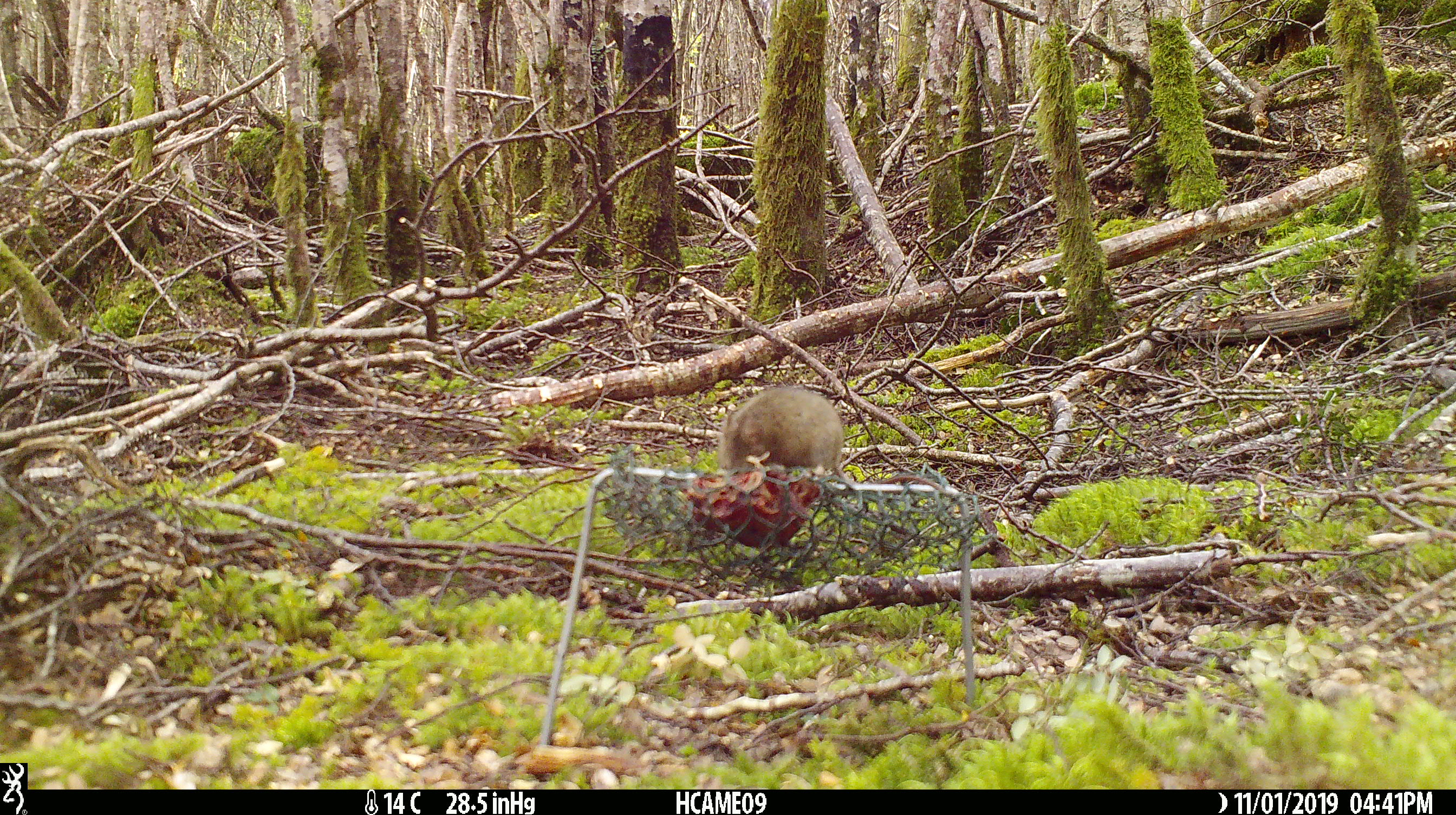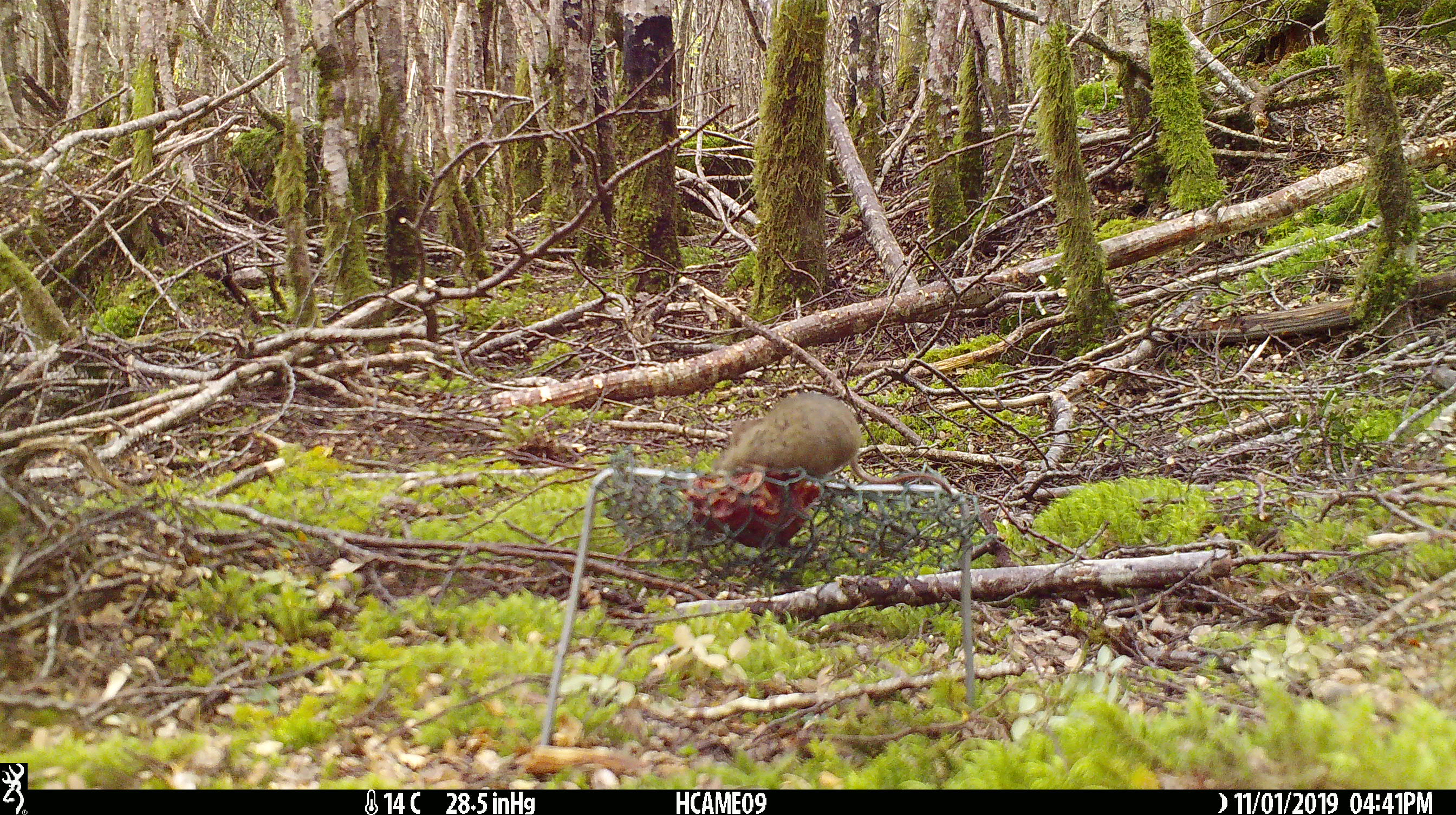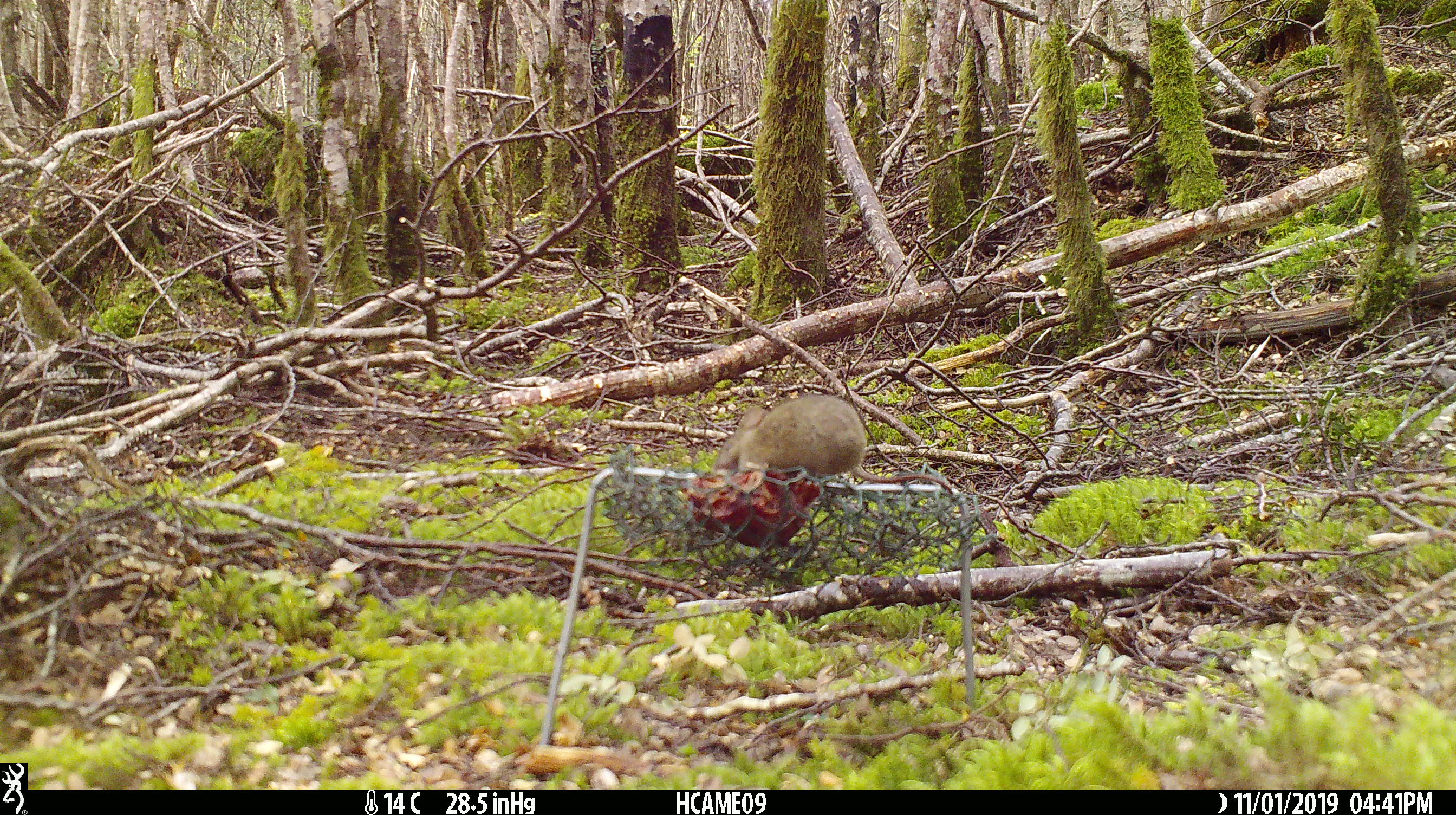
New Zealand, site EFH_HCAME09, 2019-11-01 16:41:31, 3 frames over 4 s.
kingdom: Animalia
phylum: Chordata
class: Mammalia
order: Rodentia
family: Muridae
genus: Mus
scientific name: Mus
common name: mouse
Mouse (Mus).